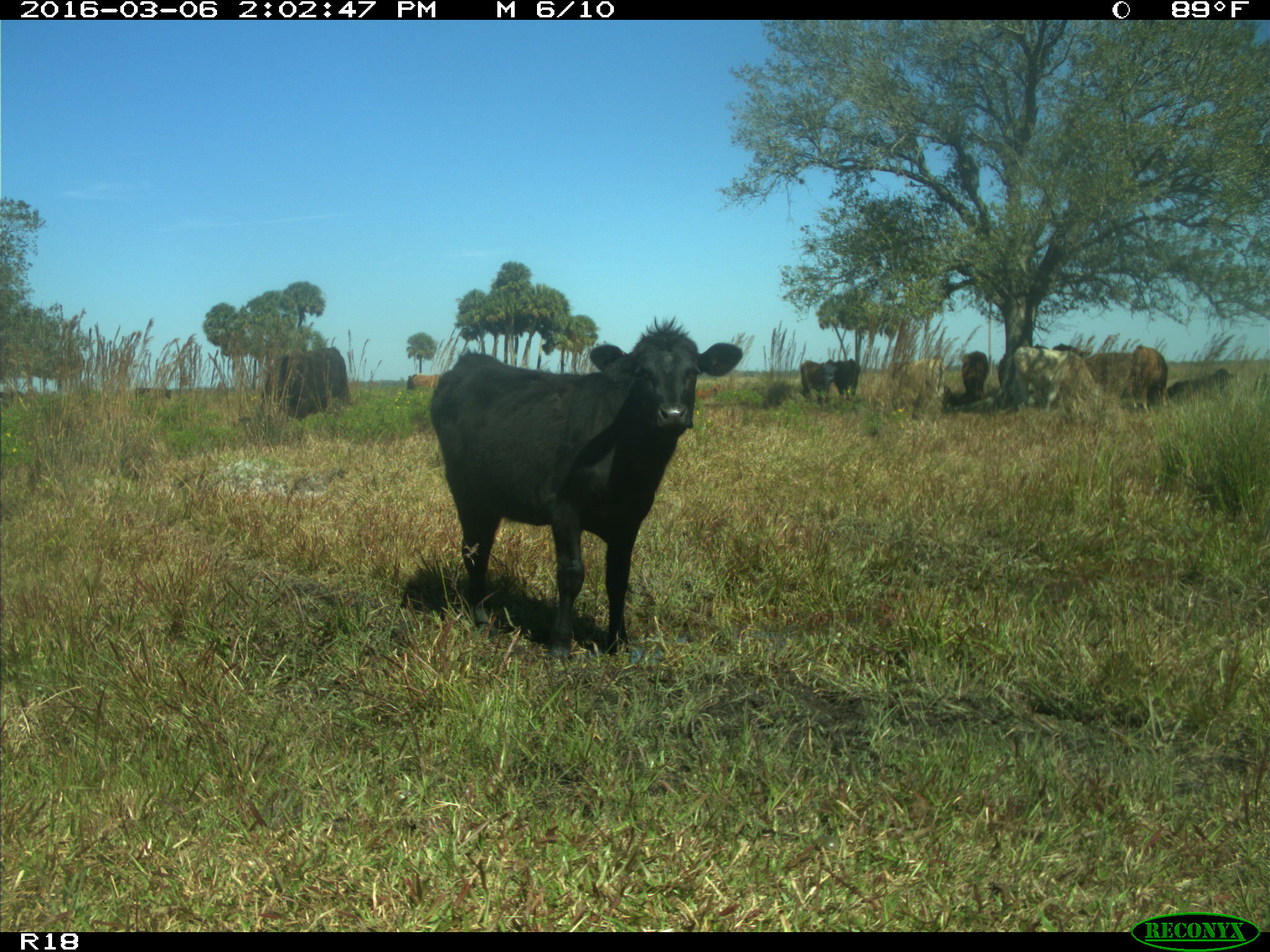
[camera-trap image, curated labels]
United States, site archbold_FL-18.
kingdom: Animalia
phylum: Chordata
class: Mammalia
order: Artiodactyla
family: Bovidae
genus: Bos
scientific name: Bos taurus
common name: domestic cow